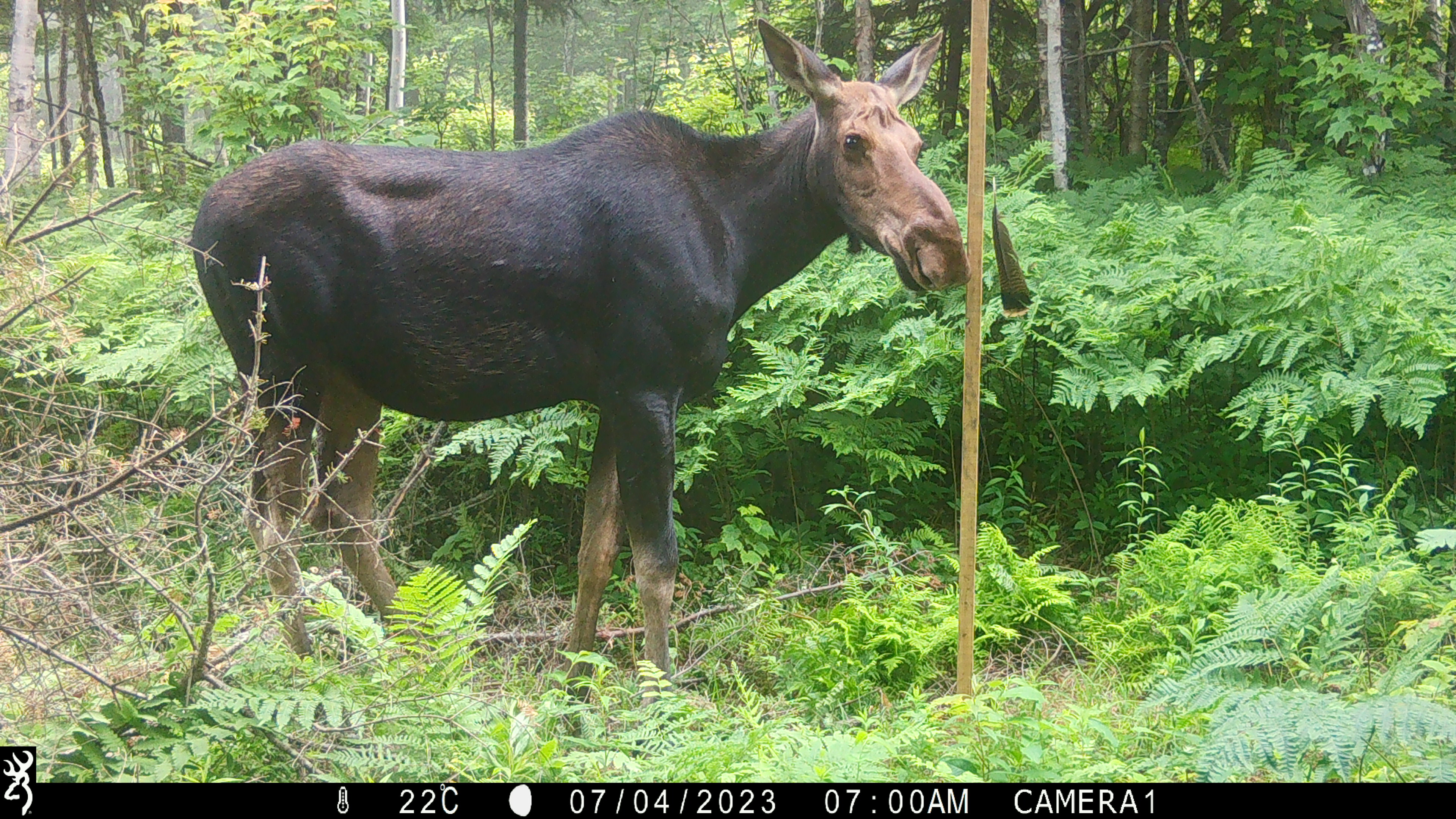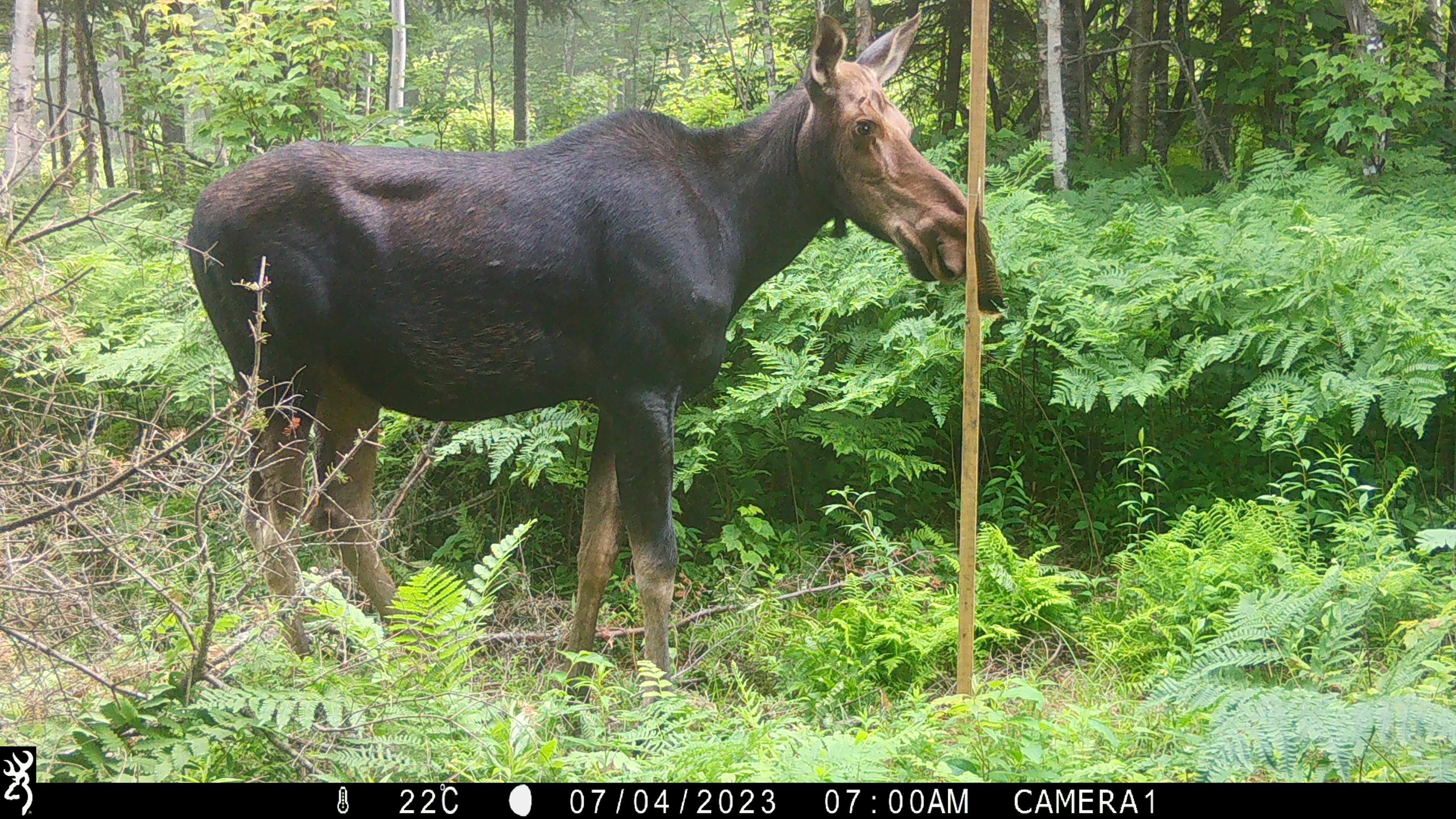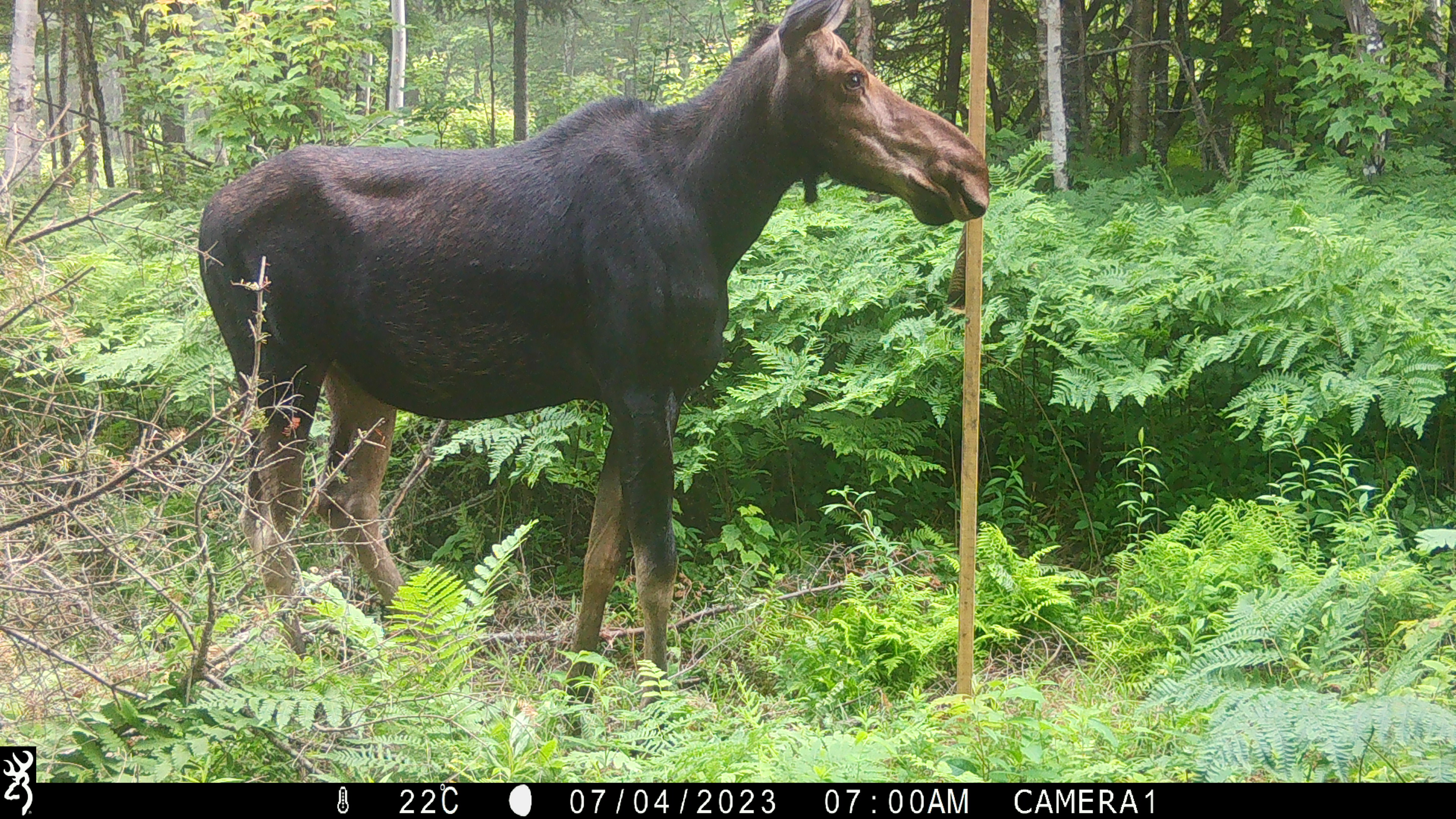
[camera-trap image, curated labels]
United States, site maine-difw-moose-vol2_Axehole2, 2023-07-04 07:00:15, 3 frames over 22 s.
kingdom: Animalia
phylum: Chordata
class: Mammalia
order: Artiodactyla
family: Cervidae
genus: Alces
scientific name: Alces alces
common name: moose